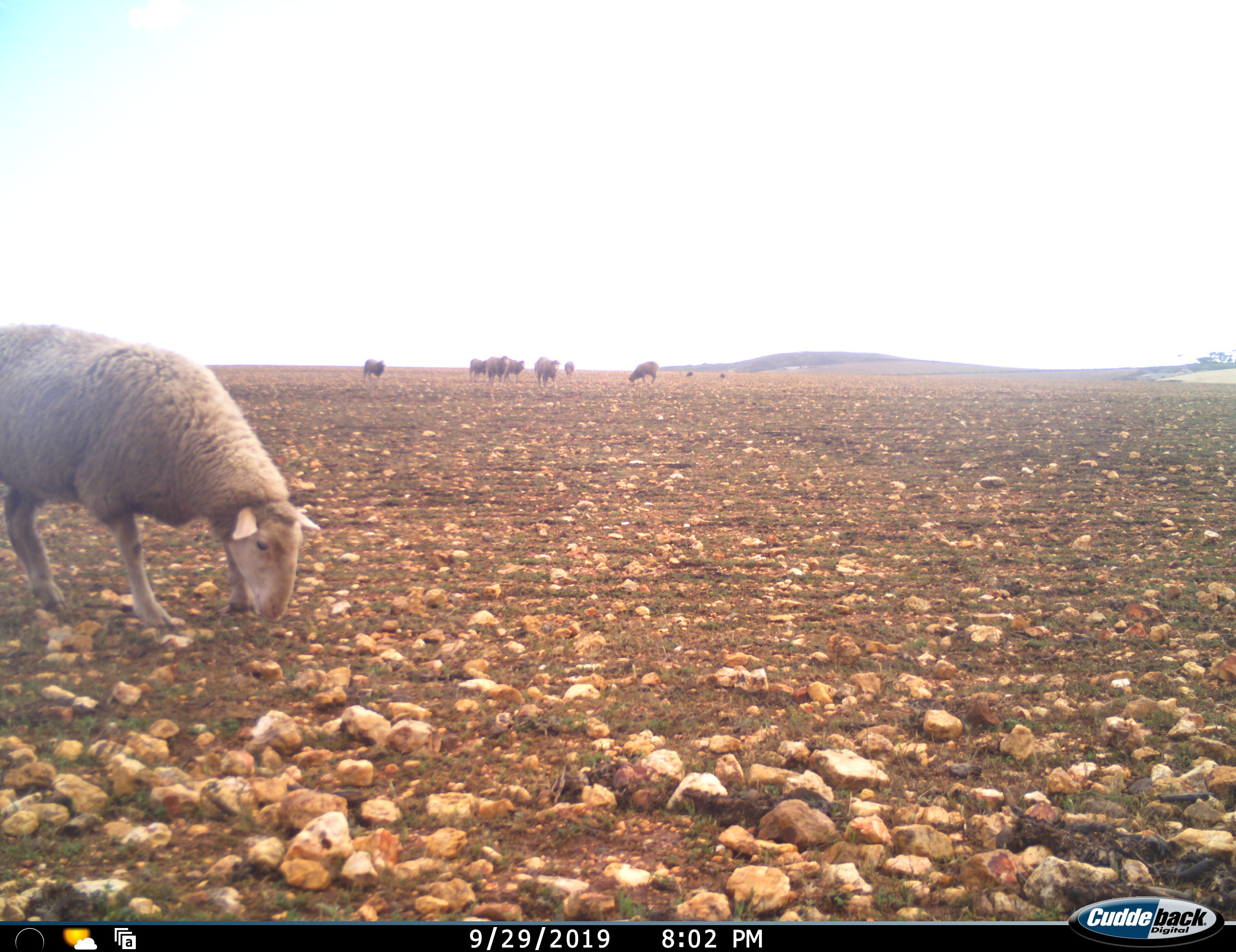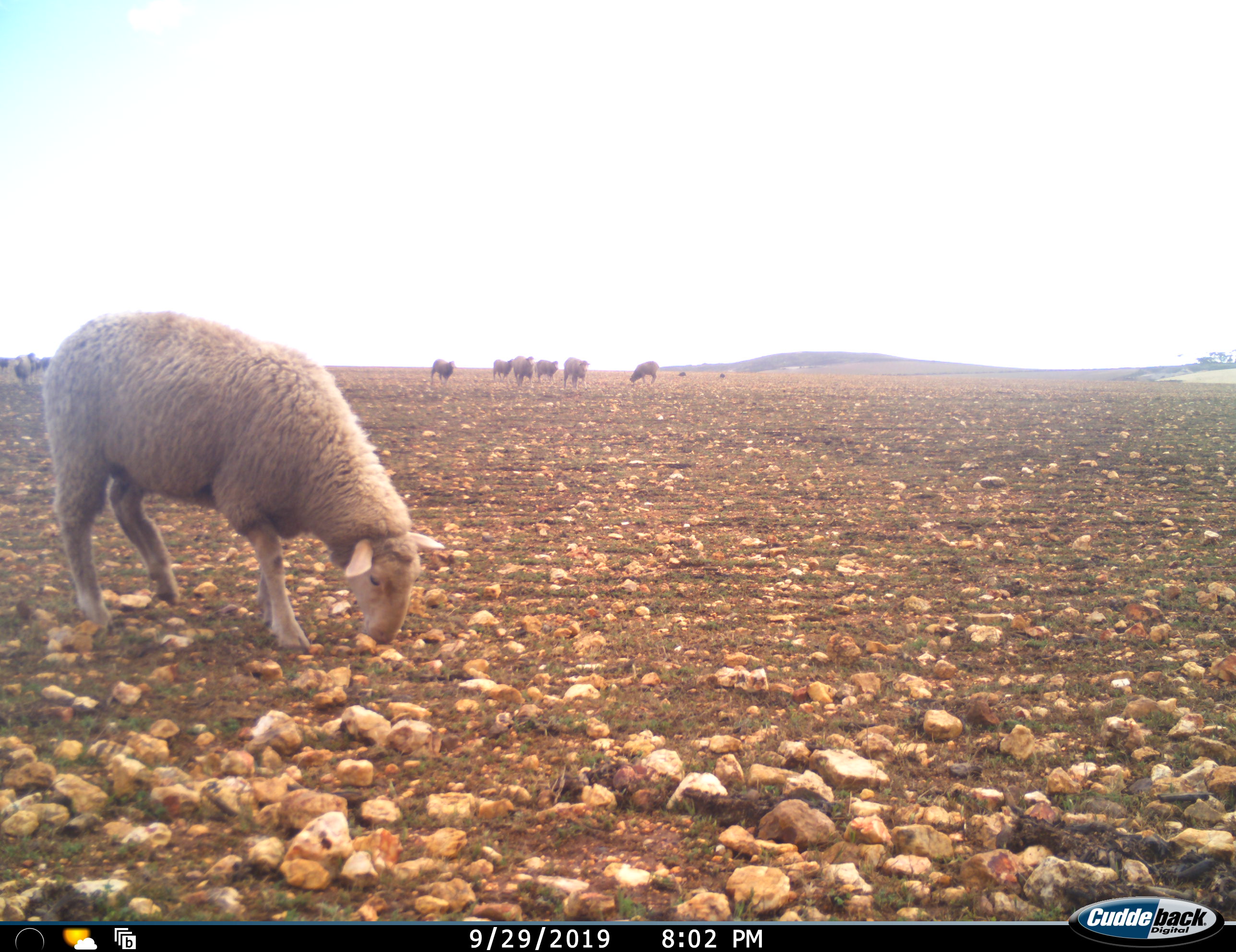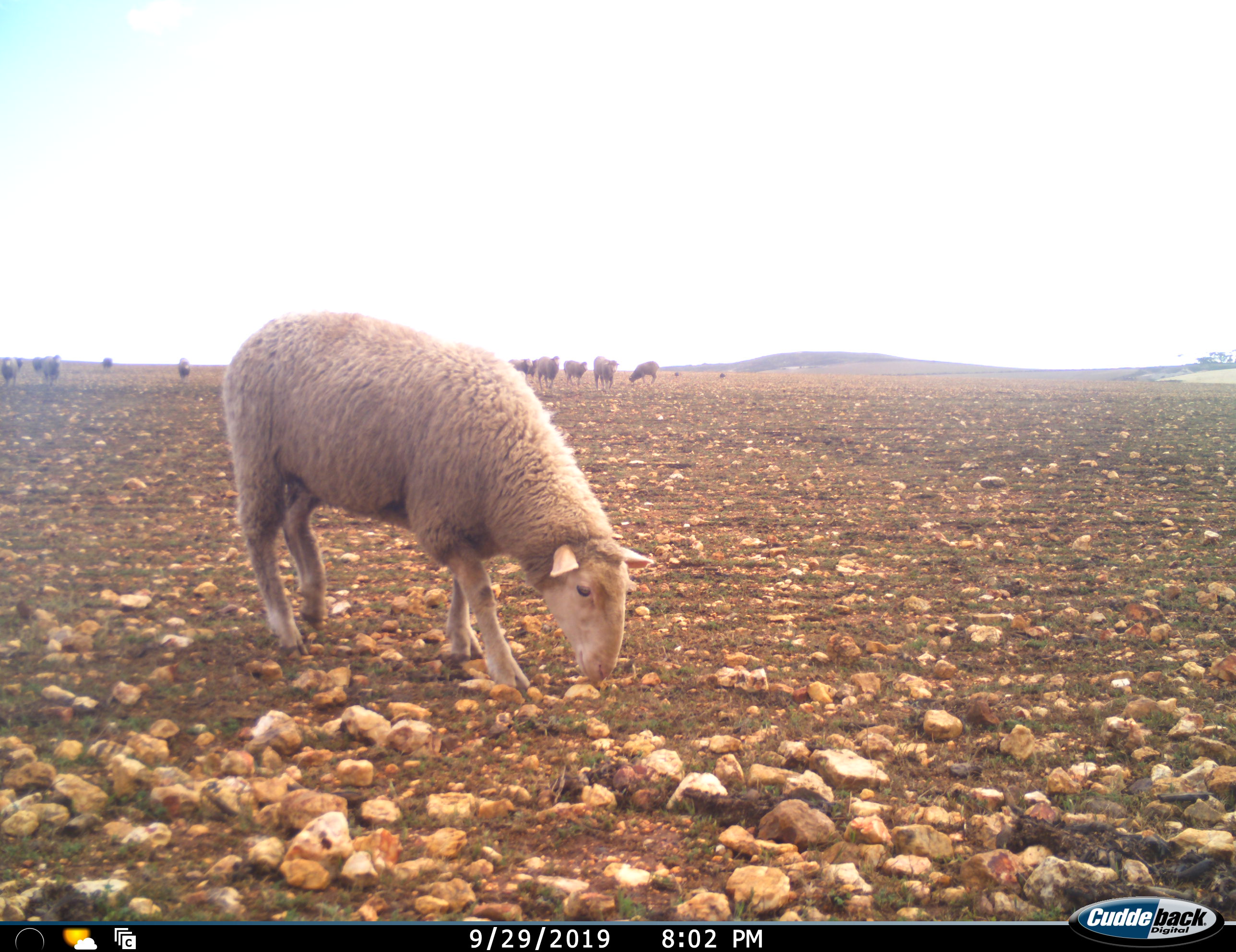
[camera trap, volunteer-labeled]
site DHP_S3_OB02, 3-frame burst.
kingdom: Animalia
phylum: Chordata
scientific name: Vertebrata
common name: domestic animal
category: domesticanimal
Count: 11-50.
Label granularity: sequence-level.